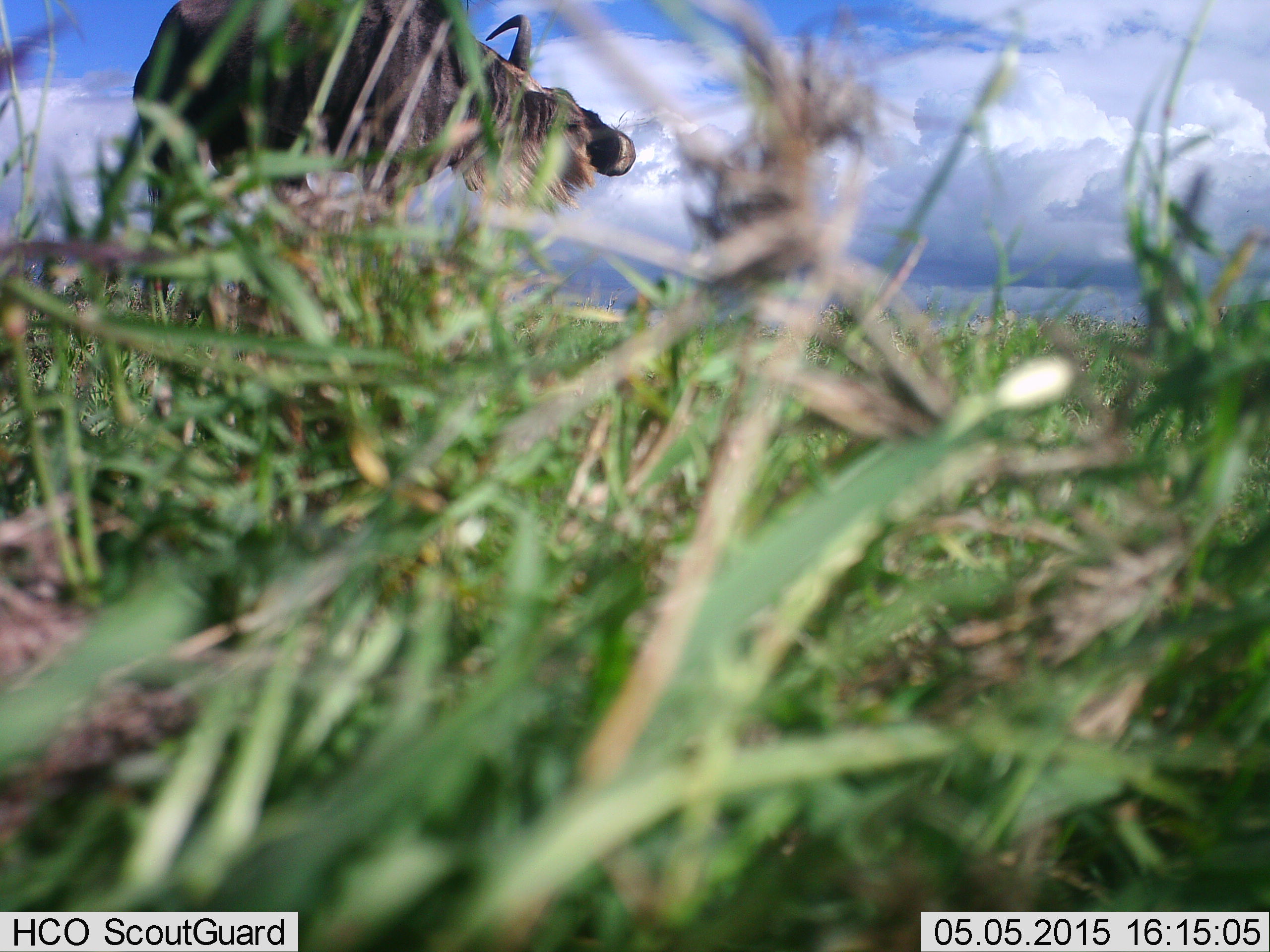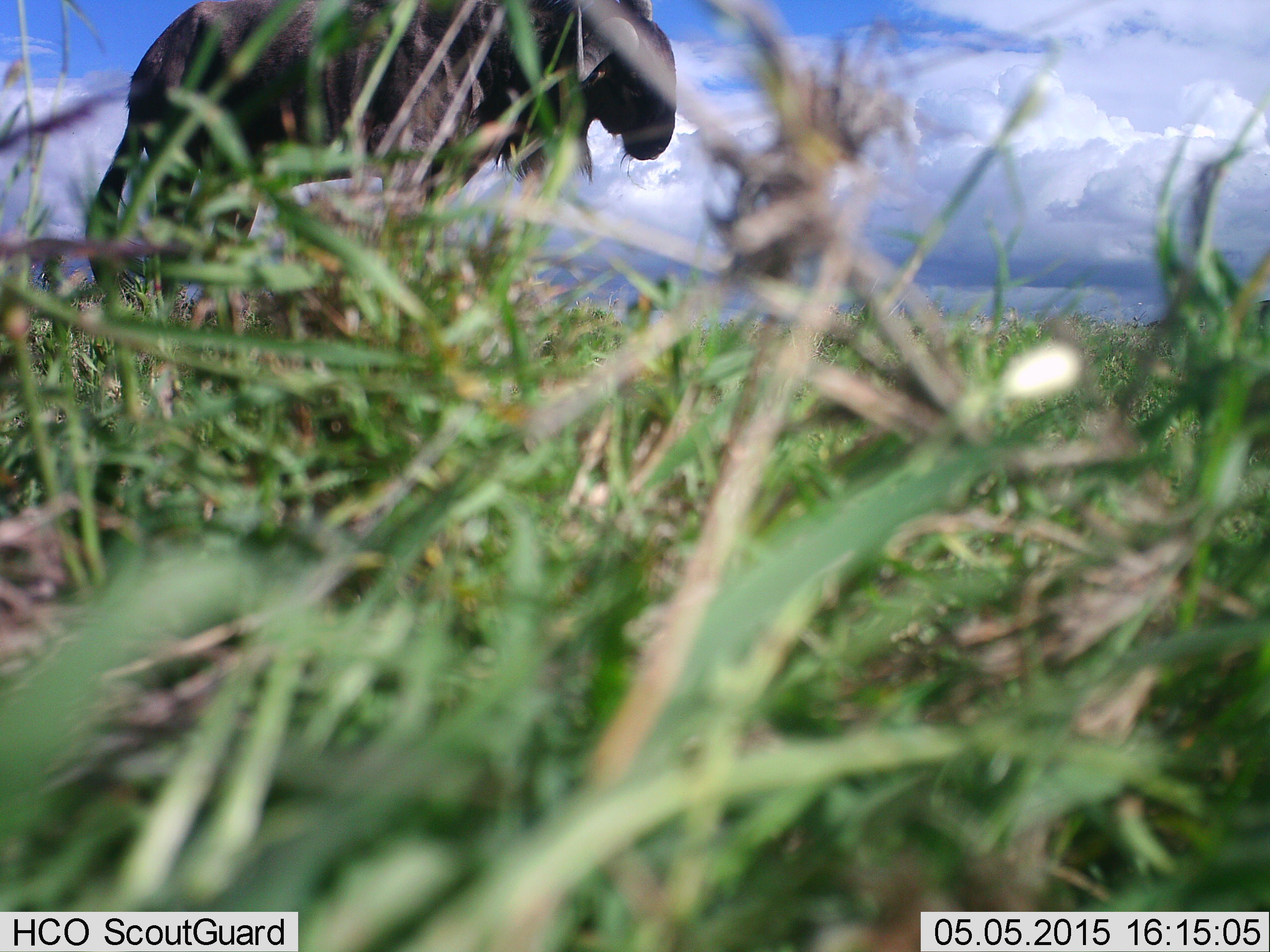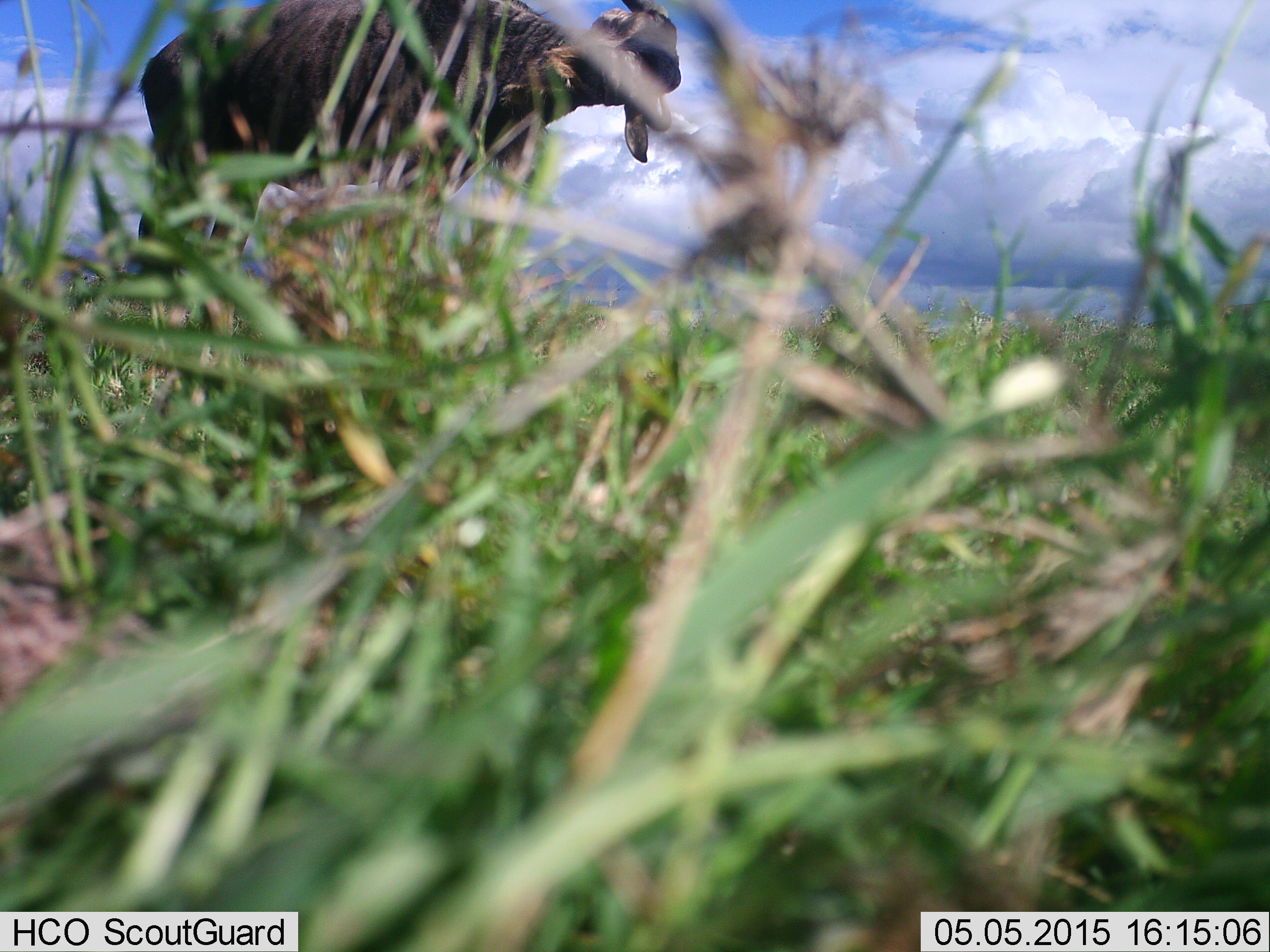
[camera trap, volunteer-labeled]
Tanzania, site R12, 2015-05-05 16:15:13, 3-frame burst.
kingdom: Animalia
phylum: Chordata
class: Mammalia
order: Artiodactyla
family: Bovidae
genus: Connochaetes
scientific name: Connochaetes taurinus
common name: blue wildebeest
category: wildebeest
Wildebeest (blue wildebeest) (Connochaetes taurinus), count 1. Behavior (volunteer vote fractions): standing 60%, resting 0%, moving 30%, interacting 0%. Young present (vote fraction): 0%. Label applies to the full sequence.